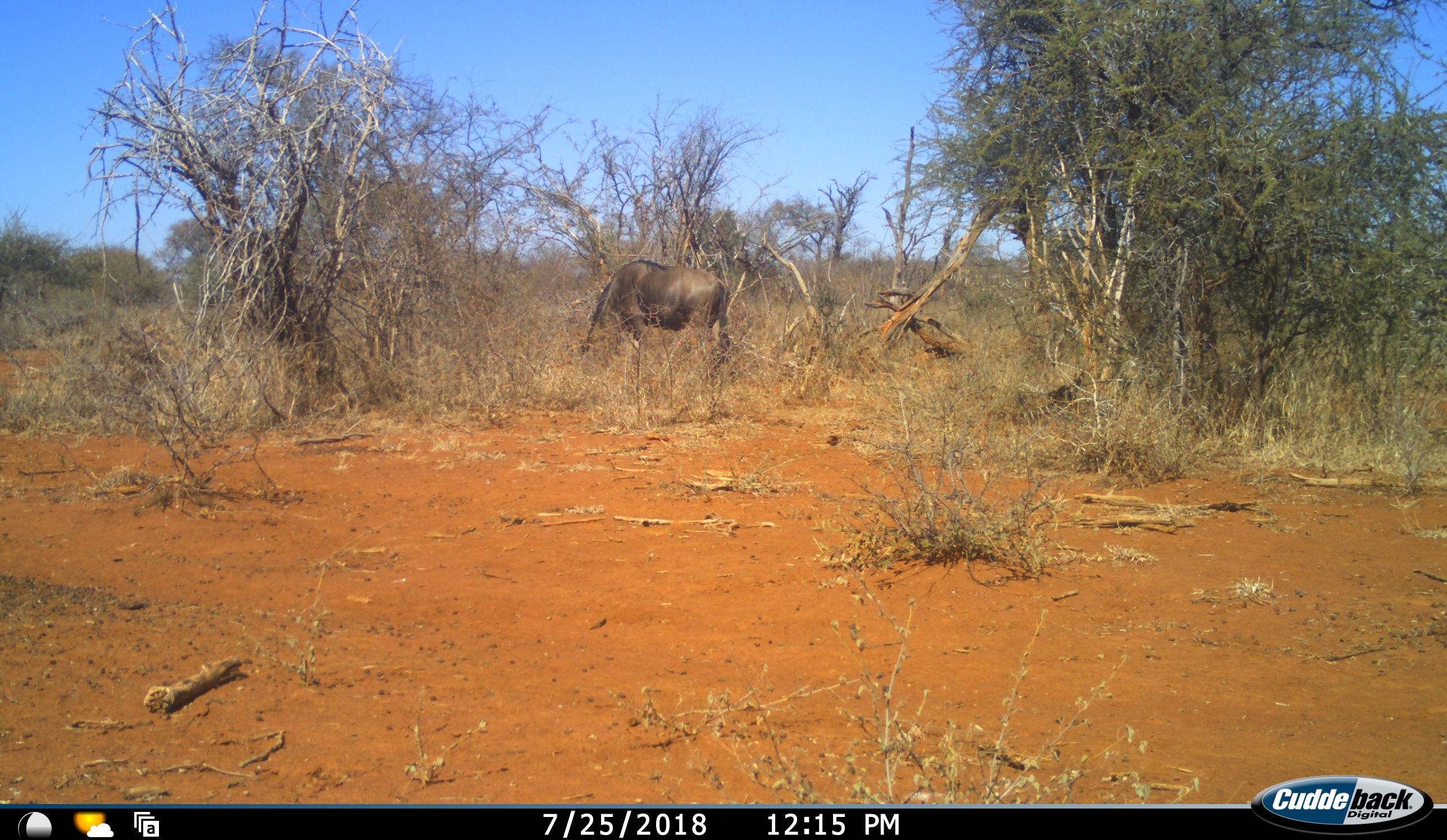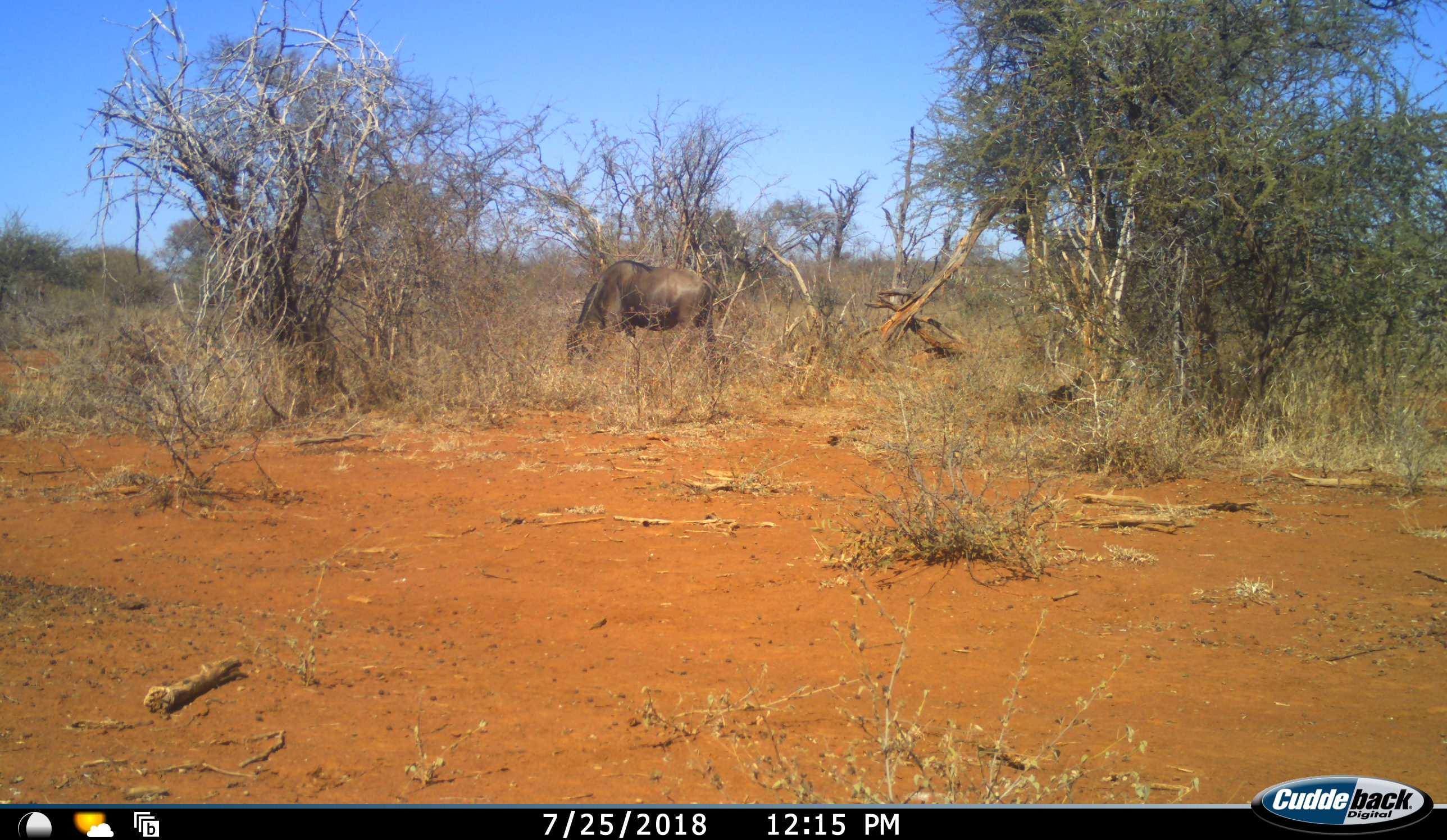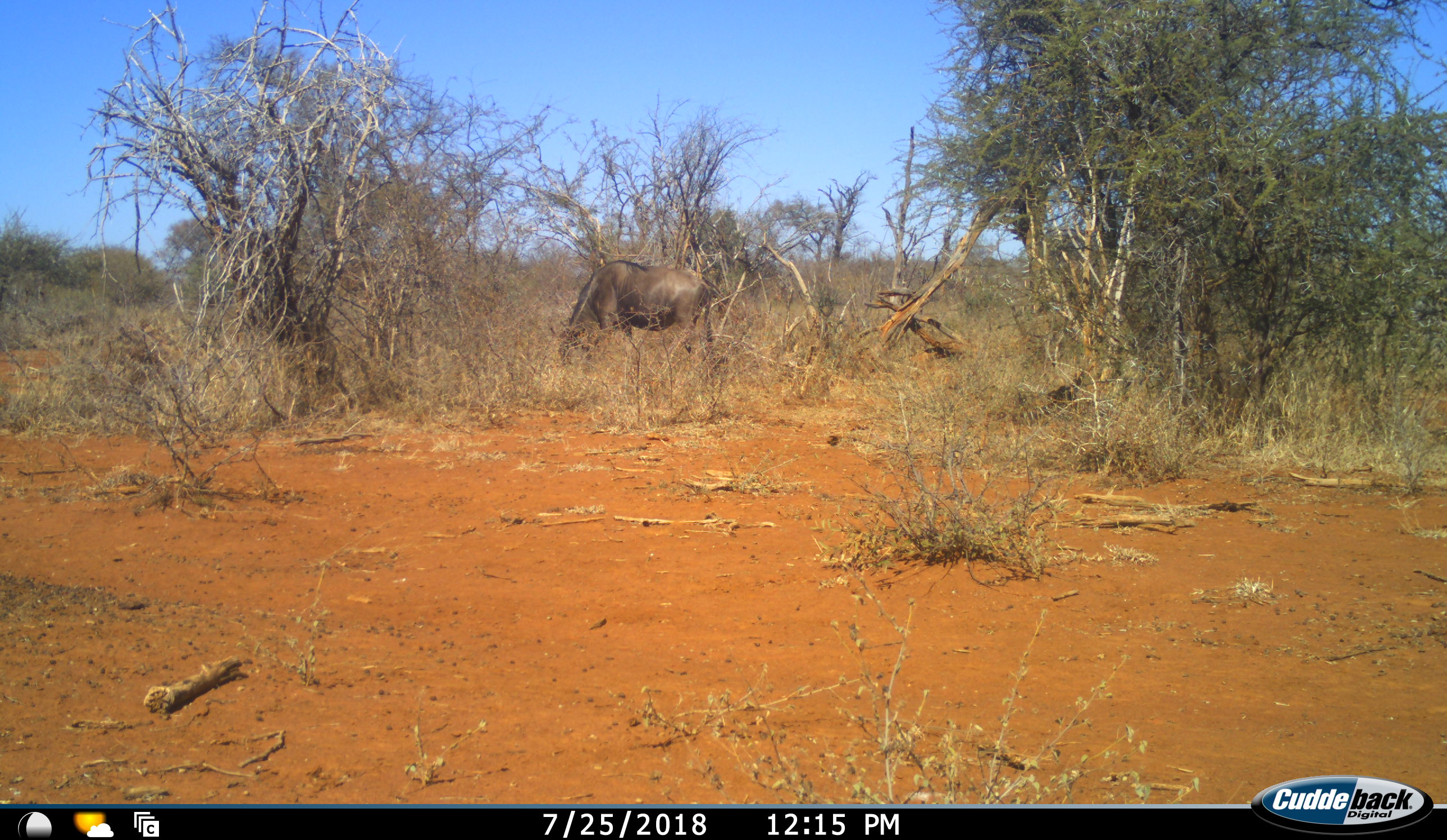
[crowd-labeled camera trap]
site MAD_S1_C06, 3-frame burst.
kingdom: Animalia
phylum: Chordata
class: Mammalia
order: Artiodactyla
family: Bovidae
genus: Connochaetes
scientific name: Connochaetes taurinus taurinus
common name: blue wildebeest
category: wildebeestblue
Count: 1.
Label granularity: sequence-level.